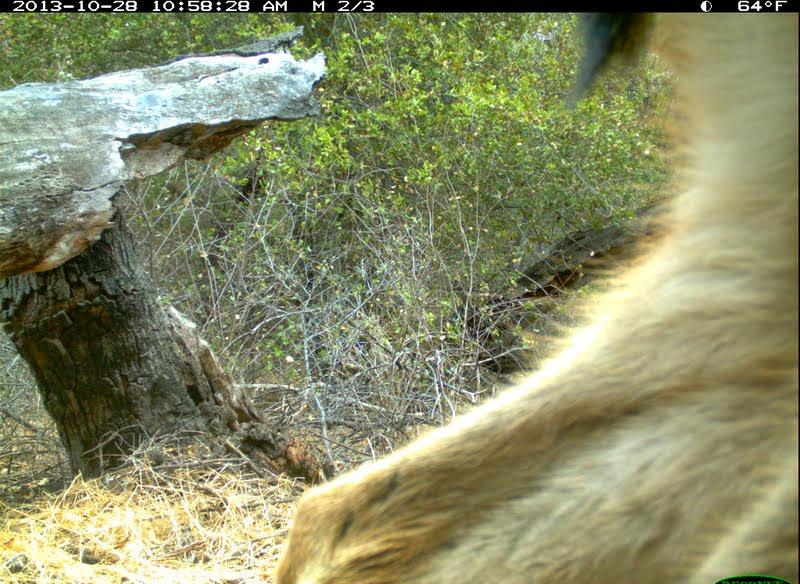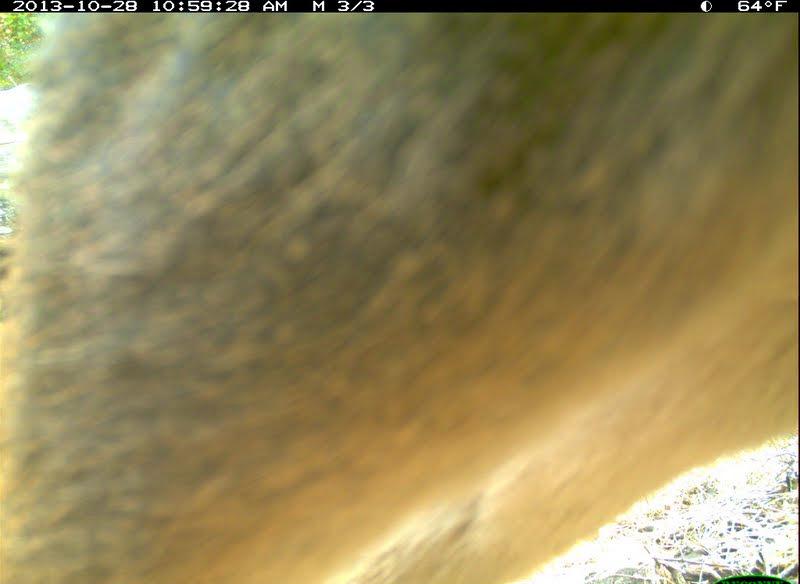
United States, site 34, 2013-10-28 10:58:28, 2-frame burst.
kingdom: Animalia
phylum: Chordata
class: Mammalia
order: Artiodactyla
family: Cervidae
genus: Odocoileus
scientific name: Odocoileus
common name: deer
Deer (Odocoileus).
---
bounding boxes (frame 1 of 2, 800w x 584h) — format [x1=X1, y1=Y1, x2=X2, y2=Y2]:
deer: [x1=272, y1=11, x2=799, y2=583]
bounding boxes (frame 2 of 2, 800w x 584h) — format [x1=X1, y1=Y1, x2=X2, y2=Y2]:
deer: [x1=0, y1=13, x2=799, y2=584]